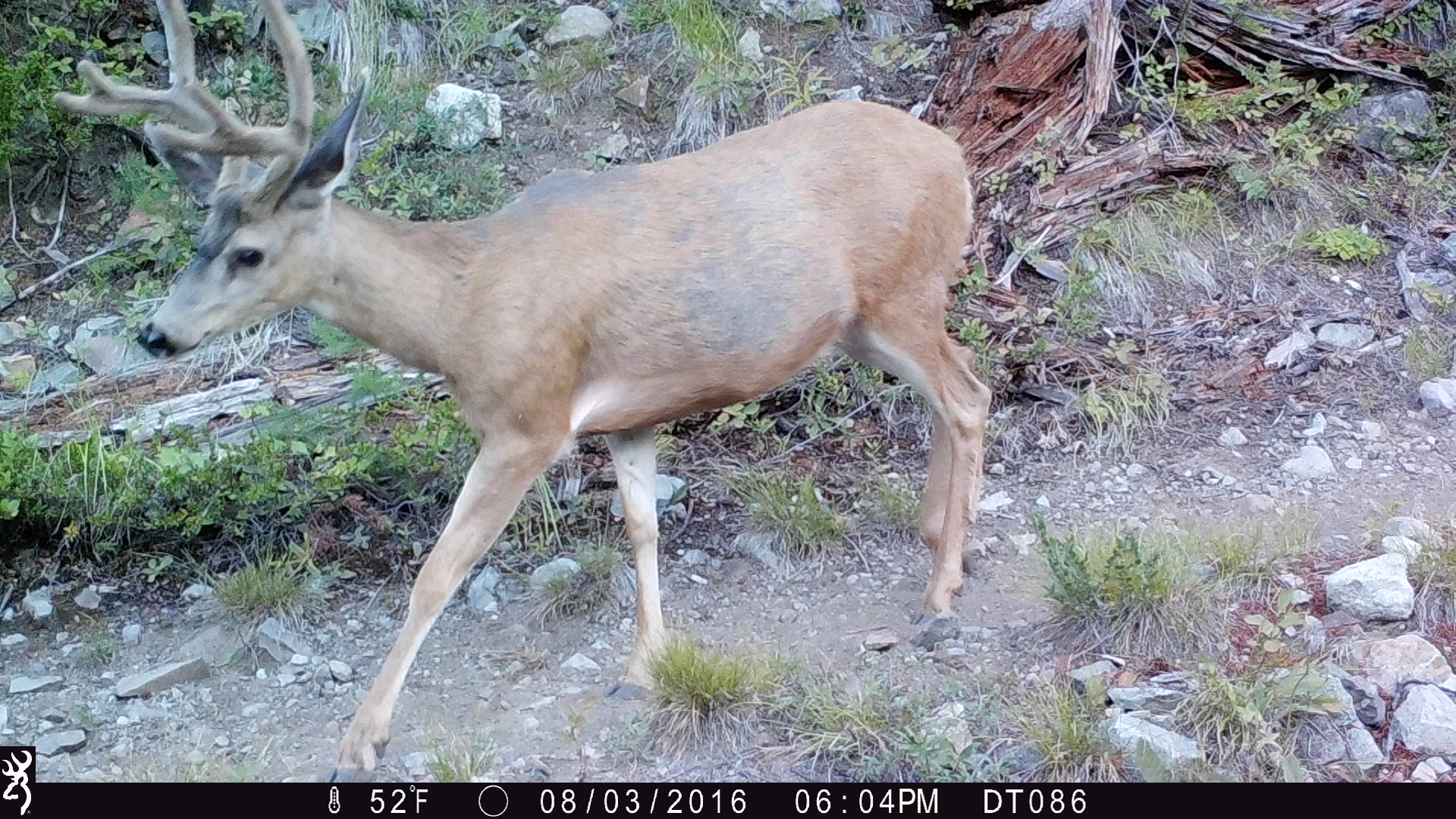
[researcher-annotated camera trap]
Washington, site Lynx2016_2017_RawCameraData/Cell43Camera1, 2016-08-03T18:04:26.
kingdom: Animalia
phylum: Chordata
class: Mammalia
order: Artiodactyla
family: Cervidae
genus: Odocoileus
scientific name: Odocoileus hemionus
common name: mule deer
Odocoileus hemionus (mule deer). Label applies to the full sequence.